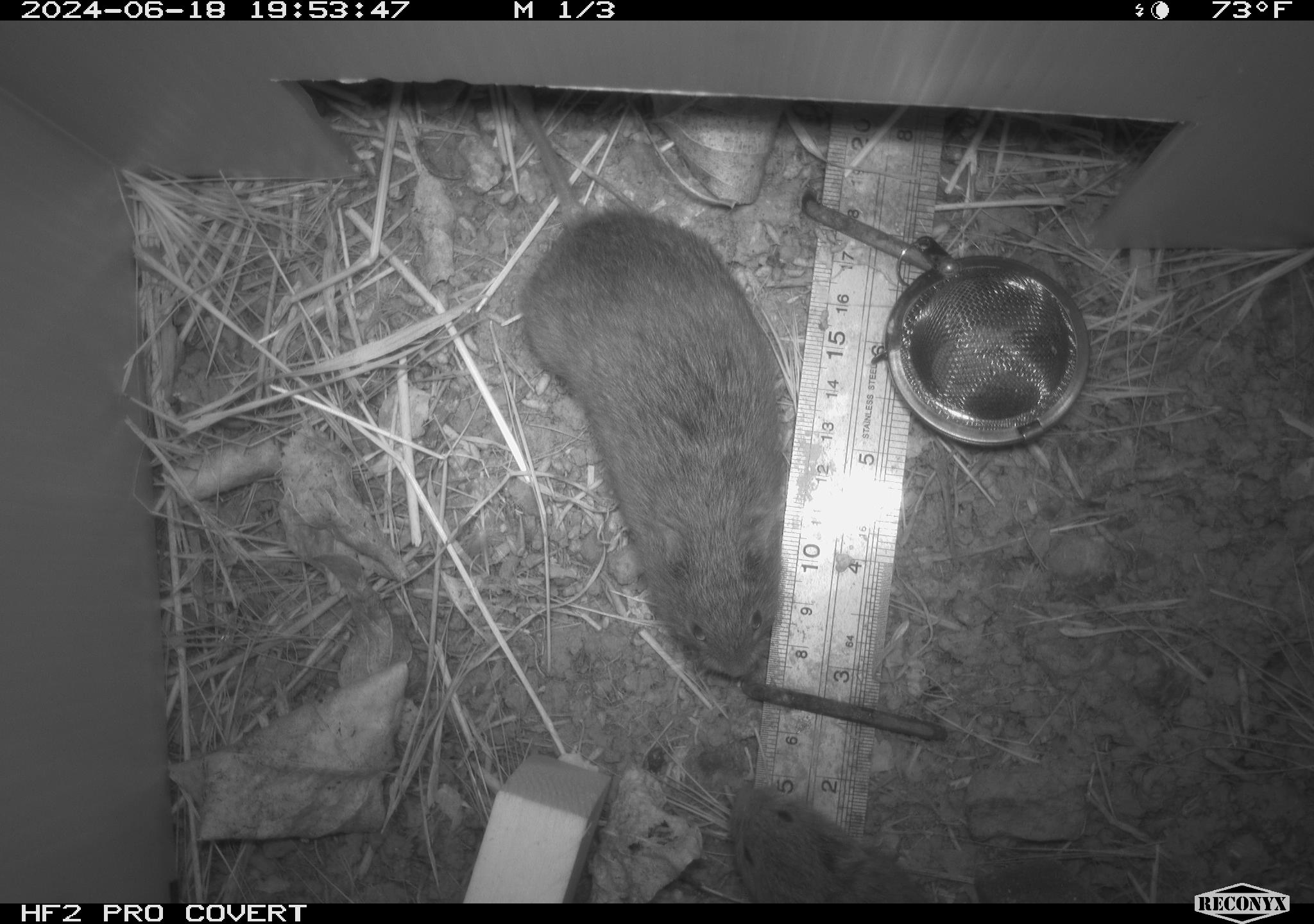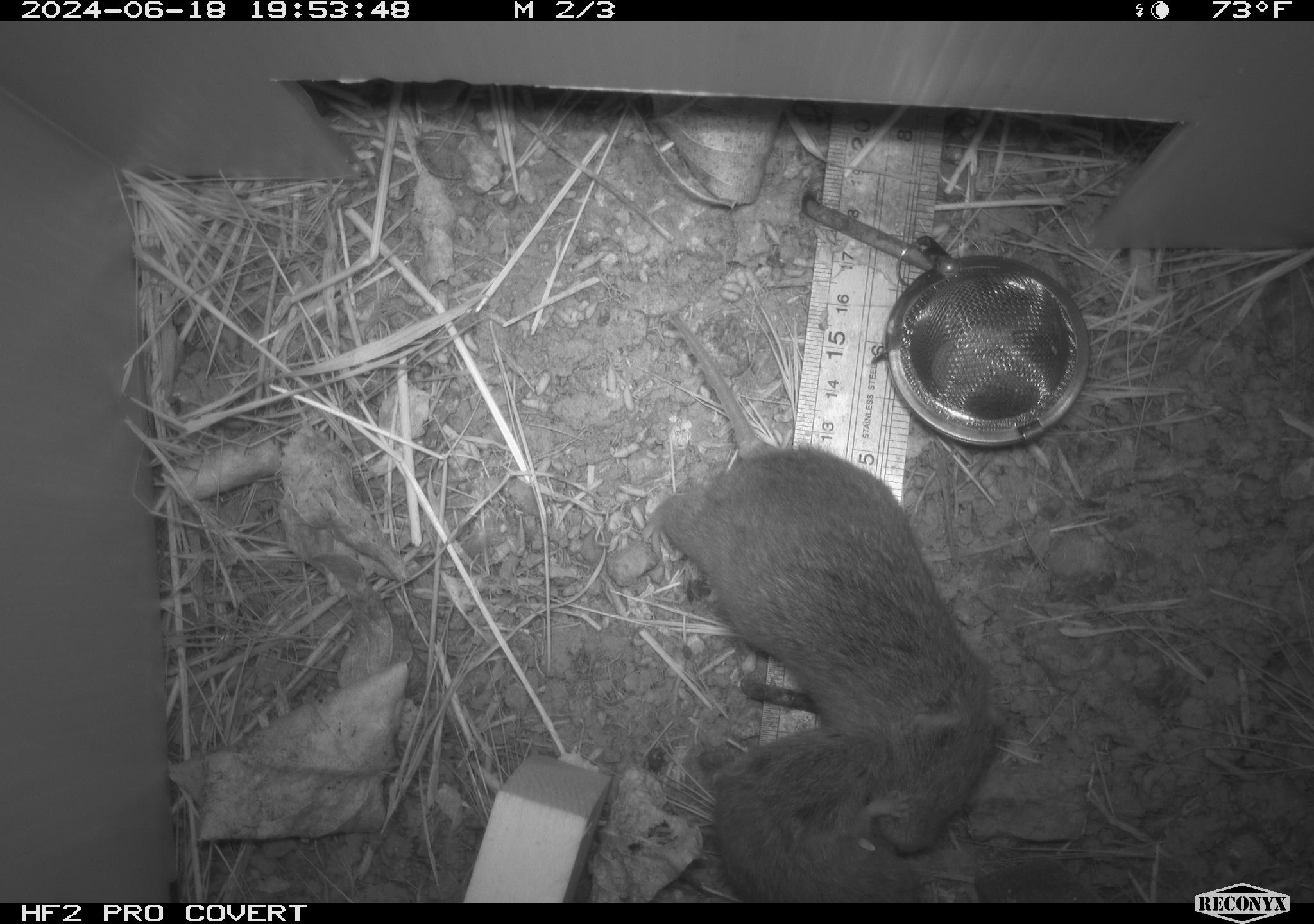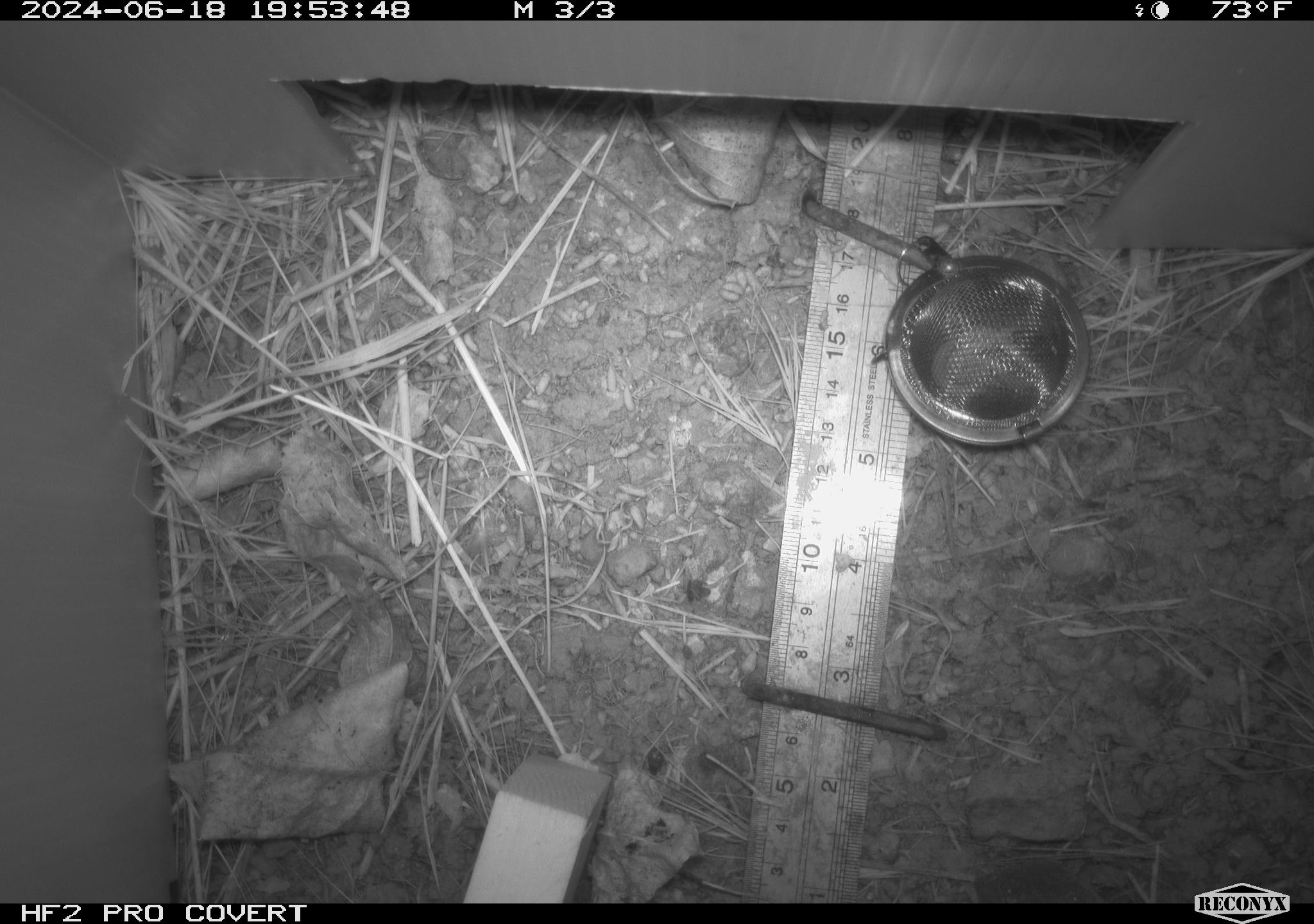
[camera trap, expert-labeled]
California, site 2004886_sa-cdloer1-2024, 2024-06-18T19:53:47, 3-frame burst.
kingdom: Animalia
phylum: Chordata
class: Mammalia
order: Rodentia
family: Cricetidae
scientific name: Arvicolinae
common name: voles, lemmings, and muskrats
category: arvicolinae subfamily